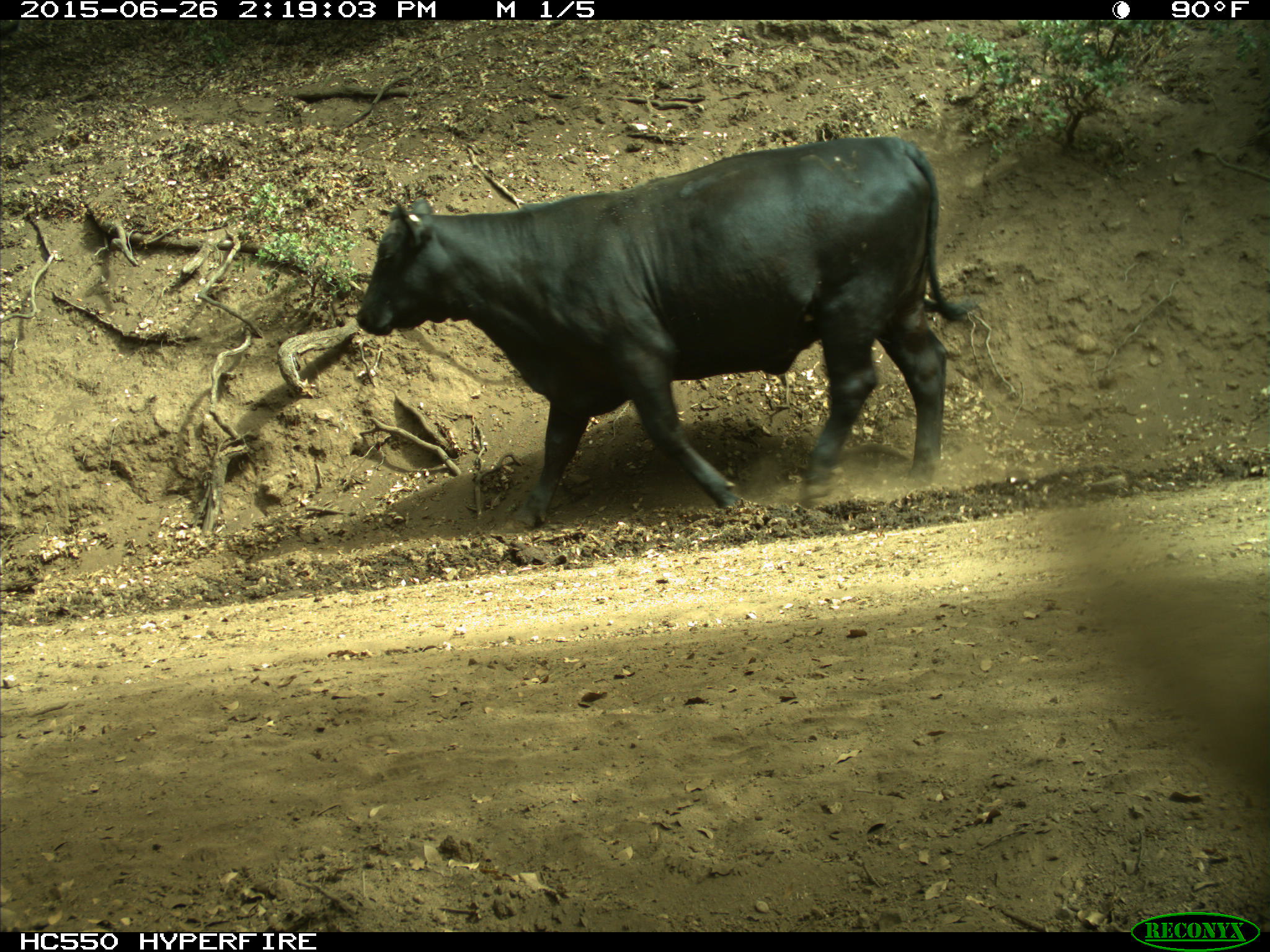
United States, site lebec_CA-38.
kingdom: Animalia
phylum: Chordata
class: Mammalia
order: Artiodactyla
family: Bovidae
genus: Bos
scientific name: Bos taurus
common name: domestic cow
Bos taurus (domestic cow).